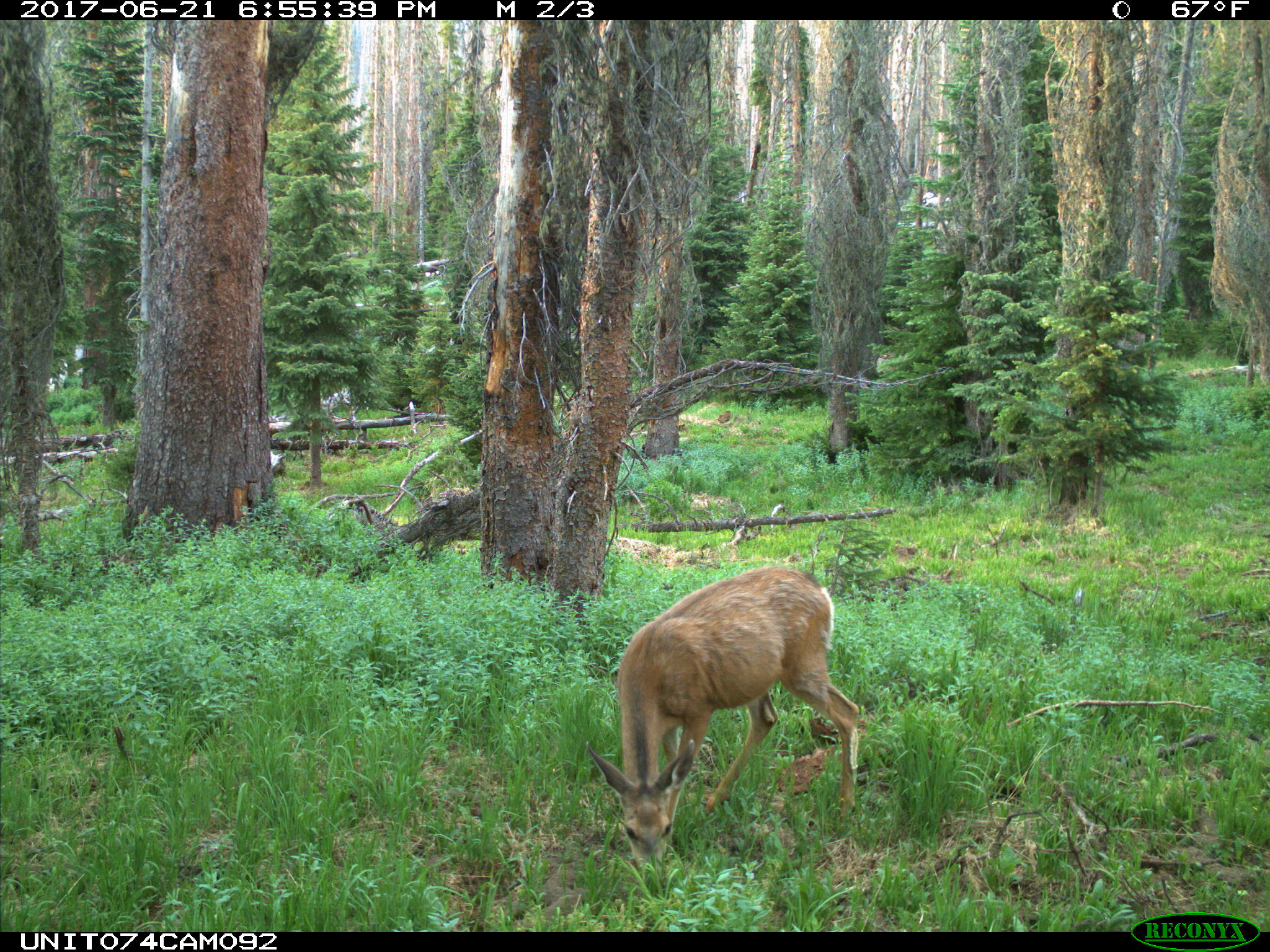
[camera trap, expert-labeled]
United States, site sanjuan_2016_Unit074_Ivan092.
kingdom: Animalia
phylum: Chordata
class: Mammalia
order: Artiodactyla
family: Cervidae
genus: Odocoileus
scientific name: Odocoileus hemionus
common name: mule deer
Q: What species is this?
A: Odocoileus hemionus (mule deer).